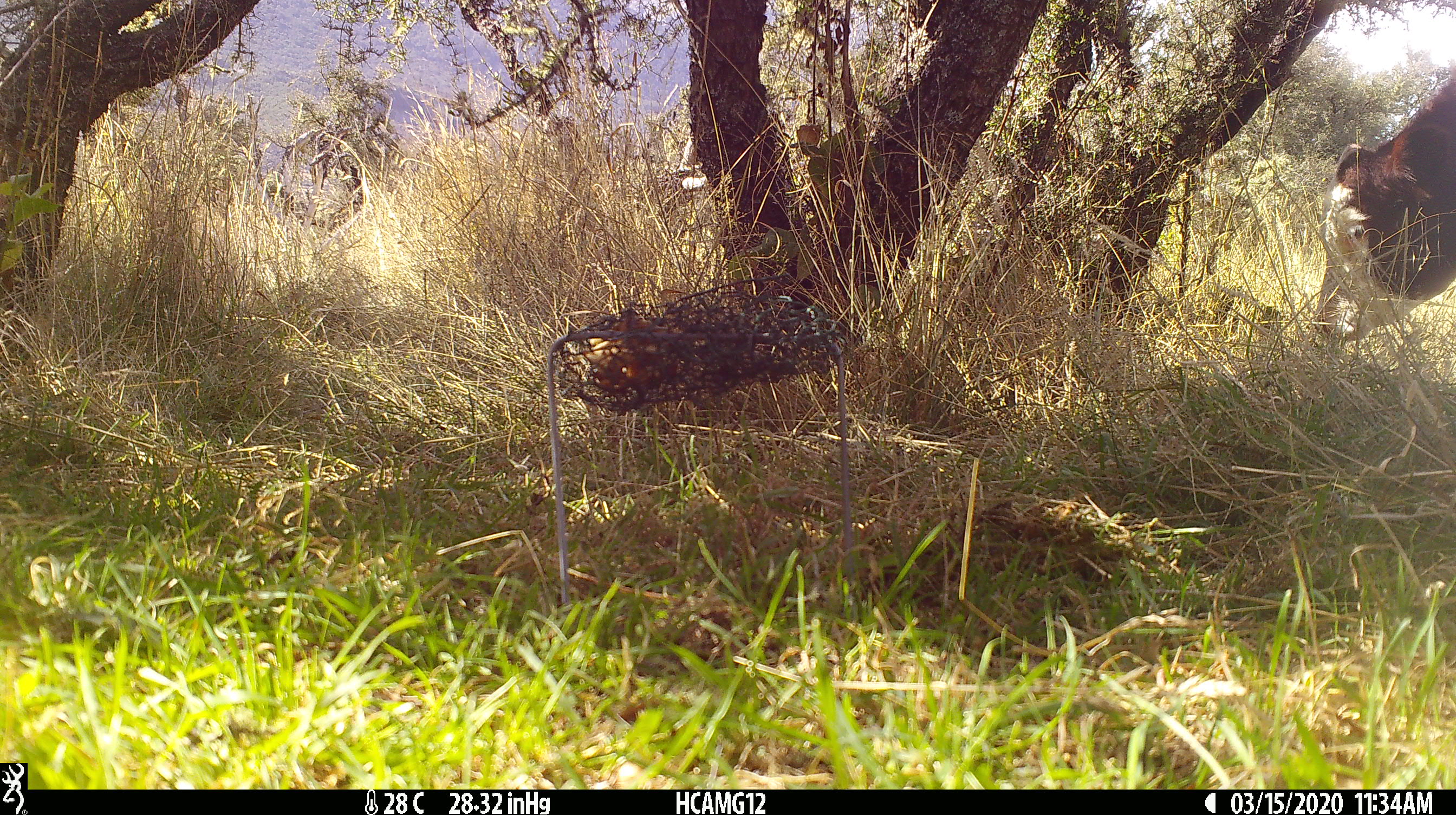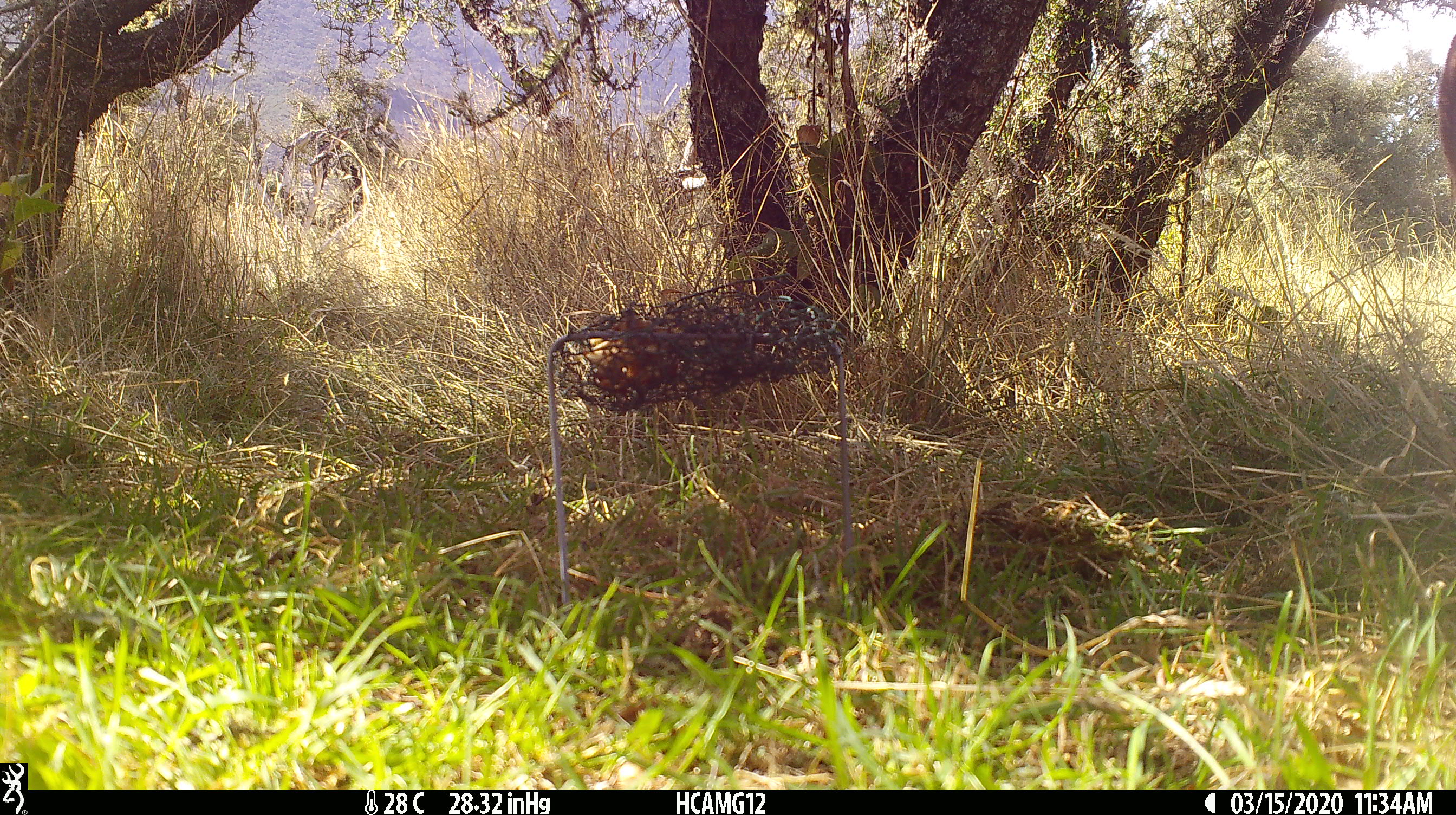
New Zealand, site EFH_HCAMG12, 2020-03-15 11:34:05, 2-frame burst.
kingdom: Animalia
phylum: Chordata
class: Mammalia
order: Artiodactyla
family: Bovidae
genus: Bos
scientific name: Bos taurus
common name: domestic cow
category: cow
Cow (domestic cow) (Bos taurus).